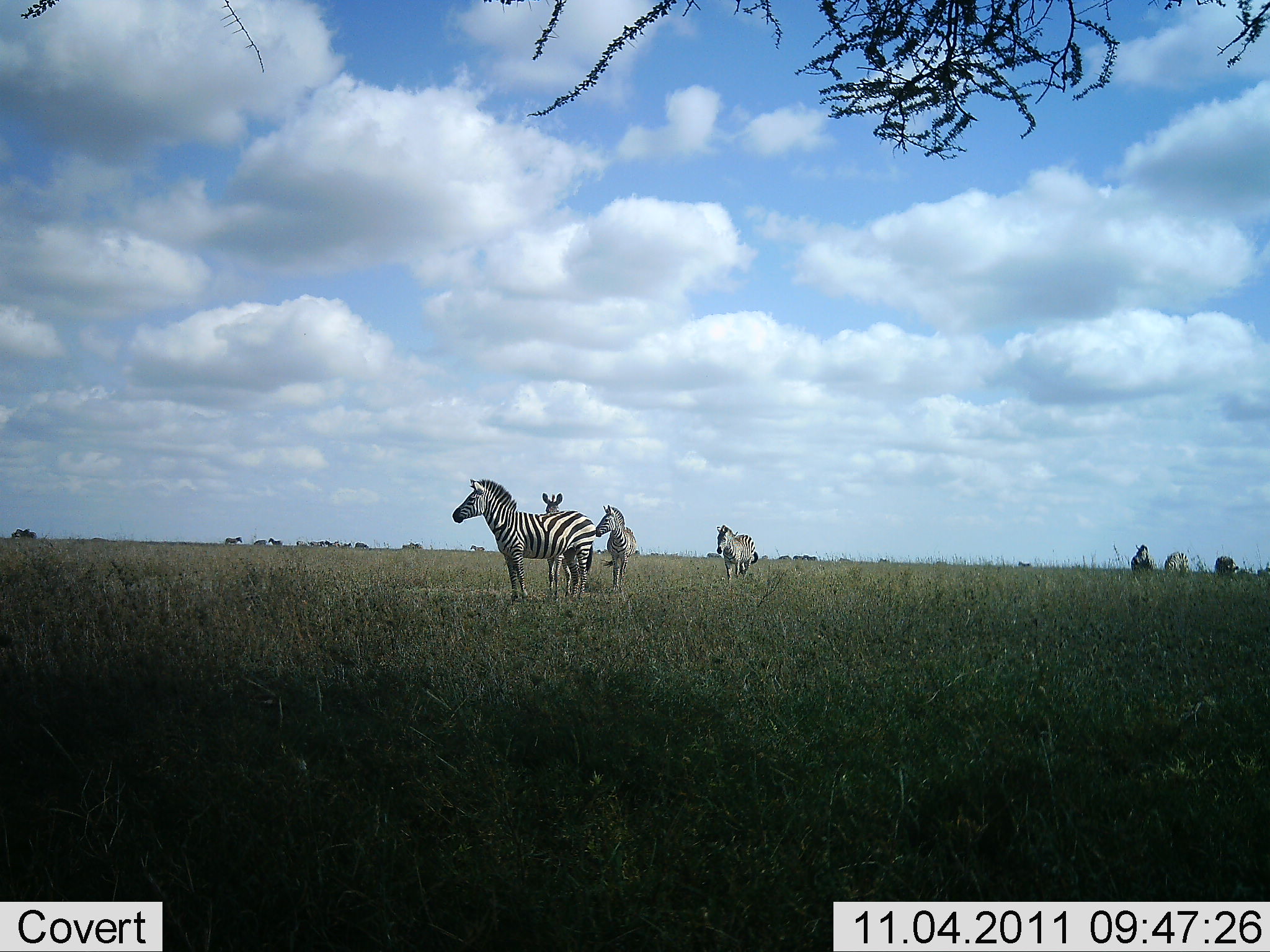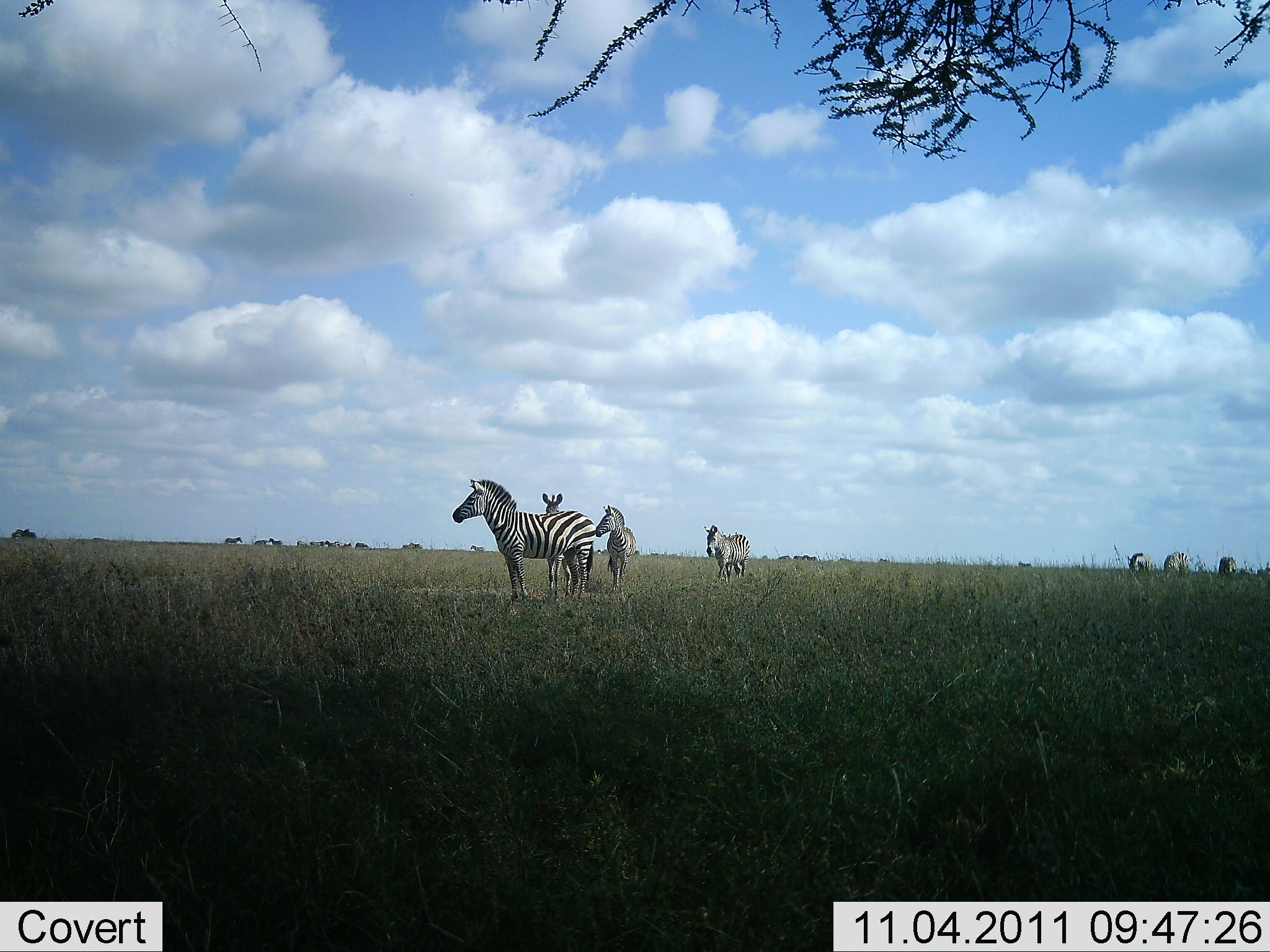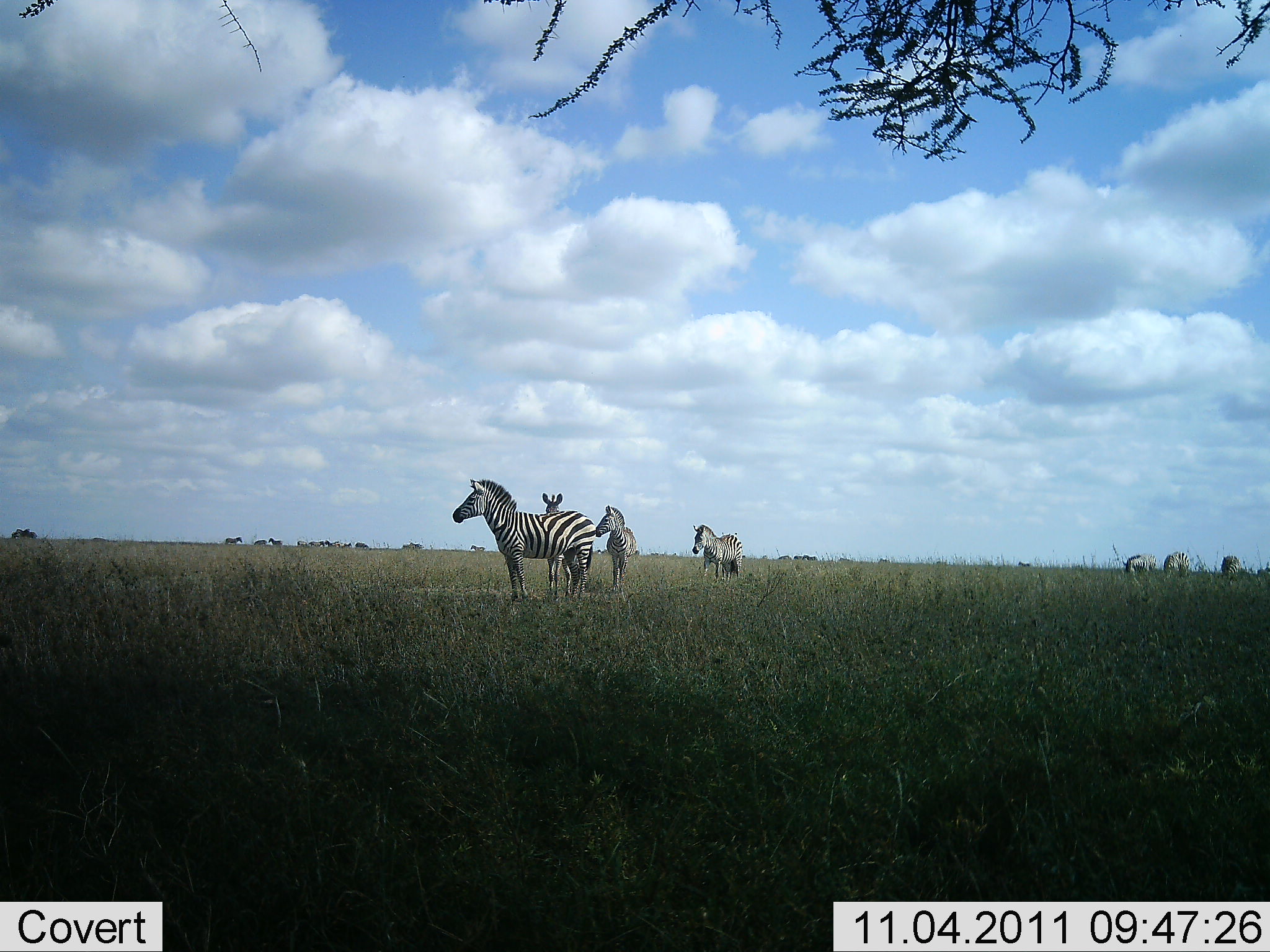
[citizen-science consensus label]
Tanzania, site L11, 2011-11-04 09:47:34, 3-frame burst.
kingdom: Animalia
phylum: Chordata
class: Mammalia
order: Perissodactyla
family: Equidae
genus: Equus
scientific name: Equus quagga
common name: plains zebra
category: zebra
Zebra (plains zebra) (Equus quagga), count 7. Behavior (volunteer vote fractions): standing 94%, resting 0%, moving 56%, interacting 0%. Young present (vote fraction): 6%. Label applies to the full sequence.